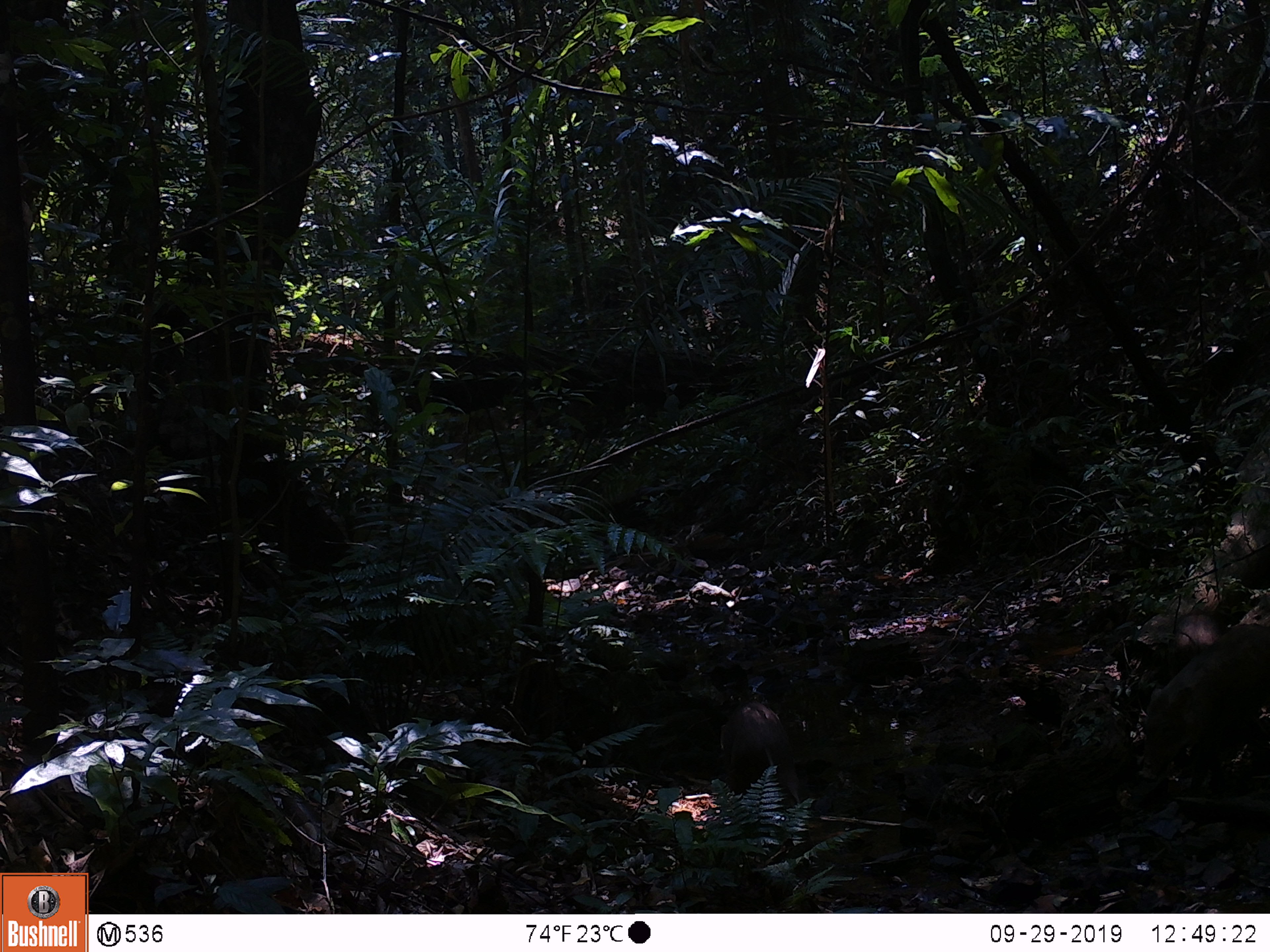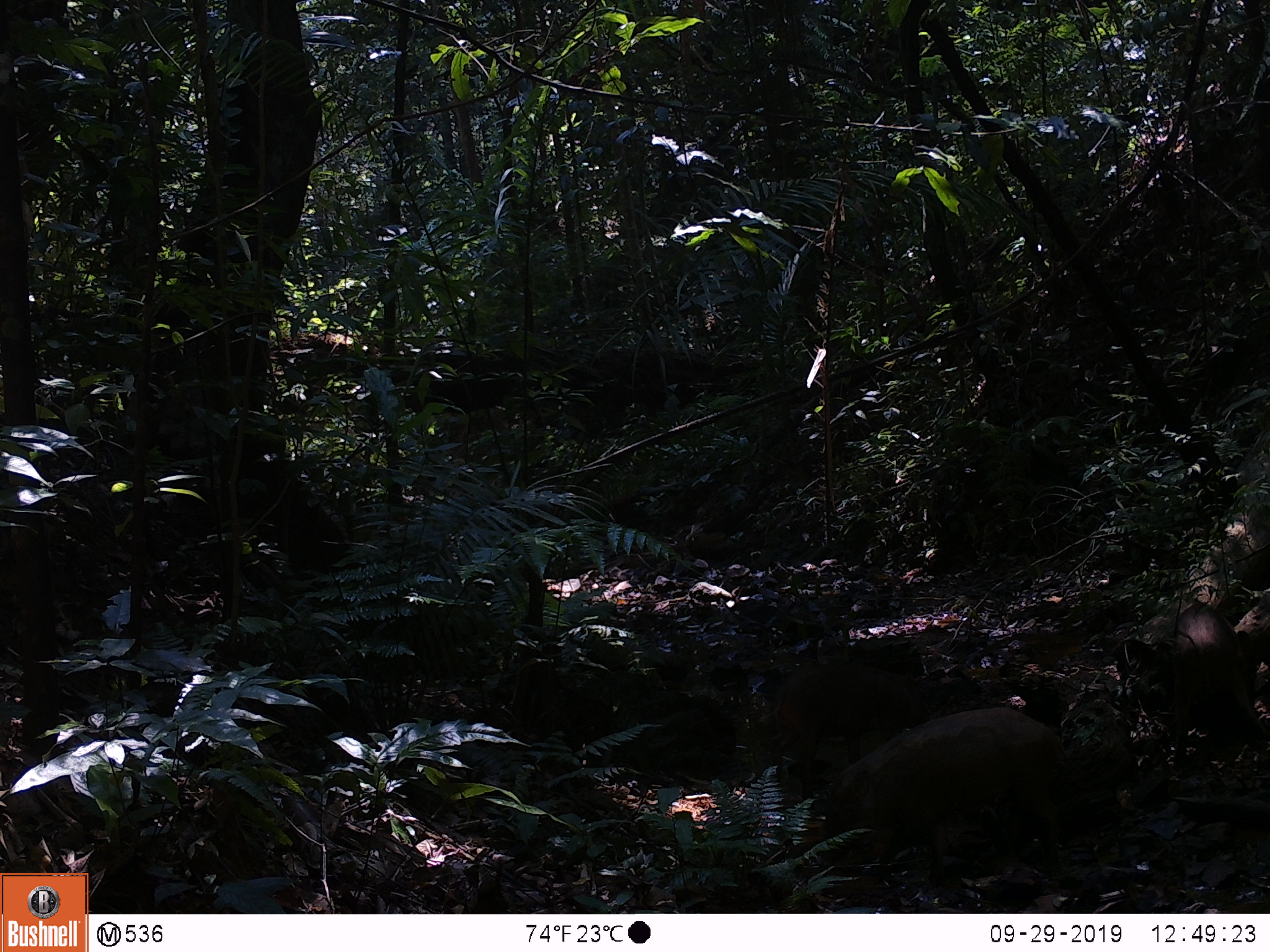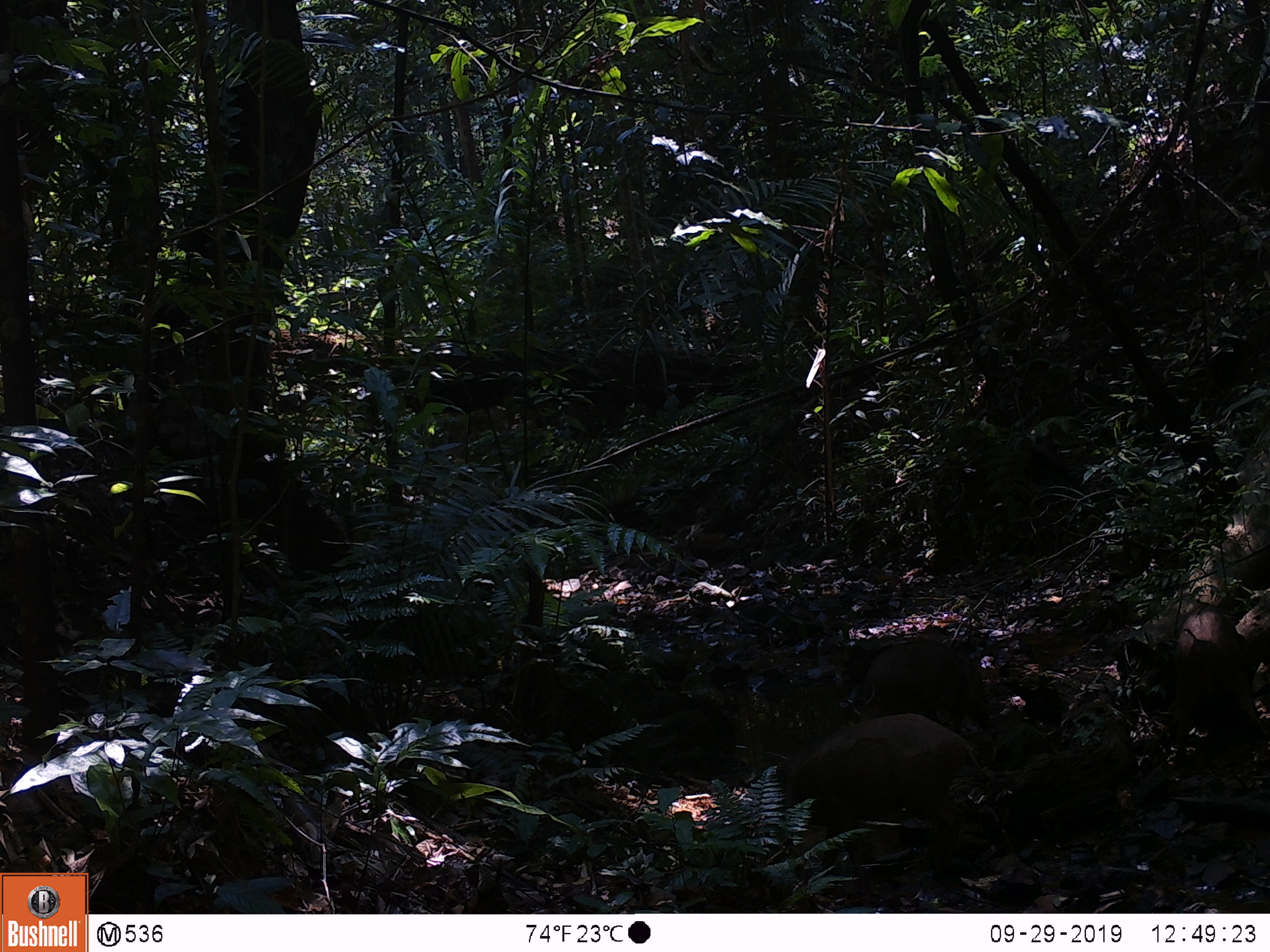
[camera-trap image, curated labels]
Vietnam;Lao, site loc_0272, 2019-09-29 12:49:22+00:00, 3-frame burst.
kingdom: Animalia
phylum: Chordata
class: Mammalia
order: Artiodactyla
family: Suidae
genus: Sus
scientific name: Sus scrofa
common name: eurasian wild pig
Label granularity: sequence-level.